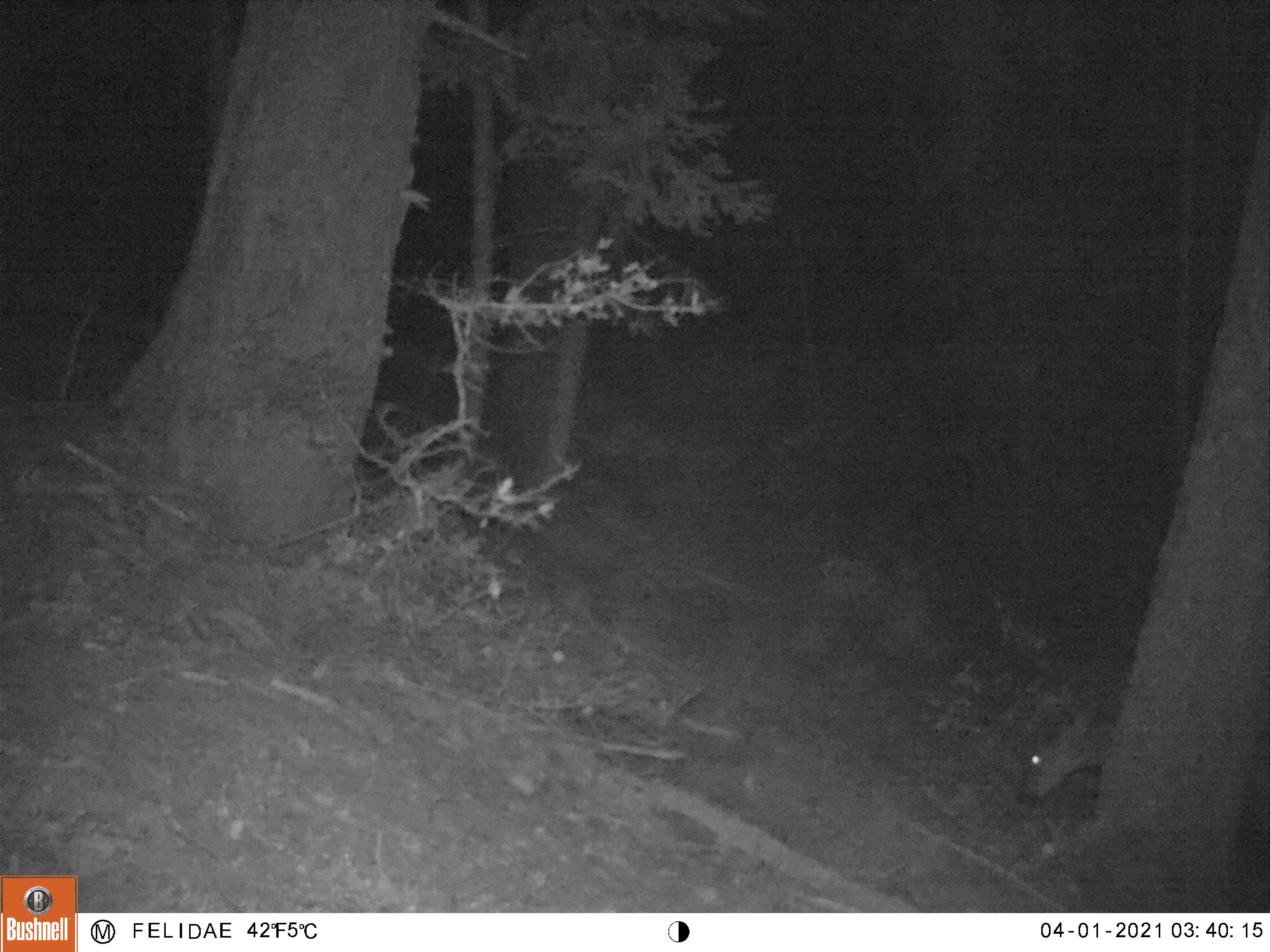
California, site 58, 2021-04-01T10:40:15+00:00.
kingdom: Animalia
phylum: Chordata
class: Mammalia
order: Artiodactyla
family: Cervidae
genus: Odocoileus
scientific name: Odocoileus hemionus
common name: mule deer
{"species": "mule deer (Odocoileus hemionus)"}